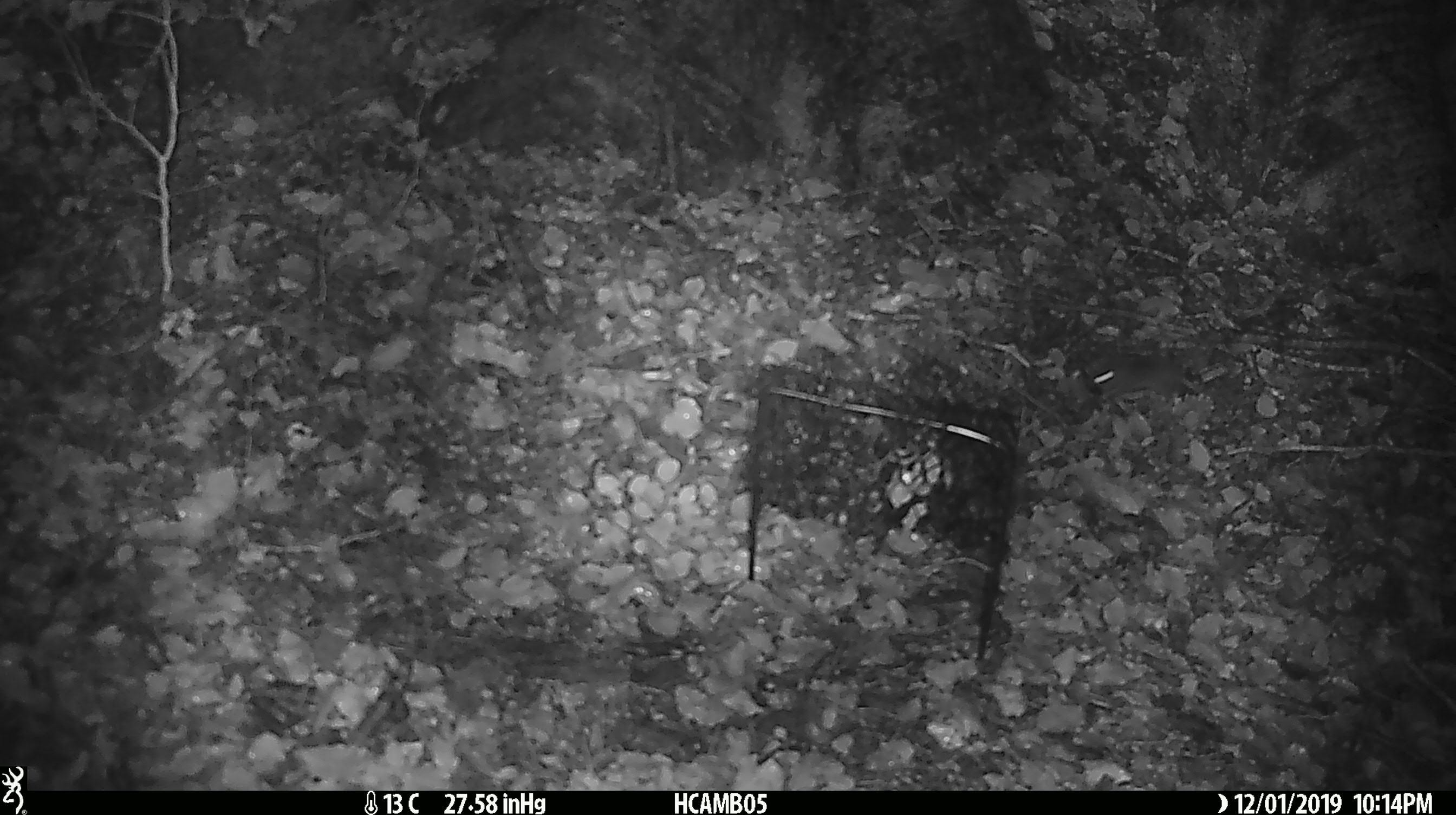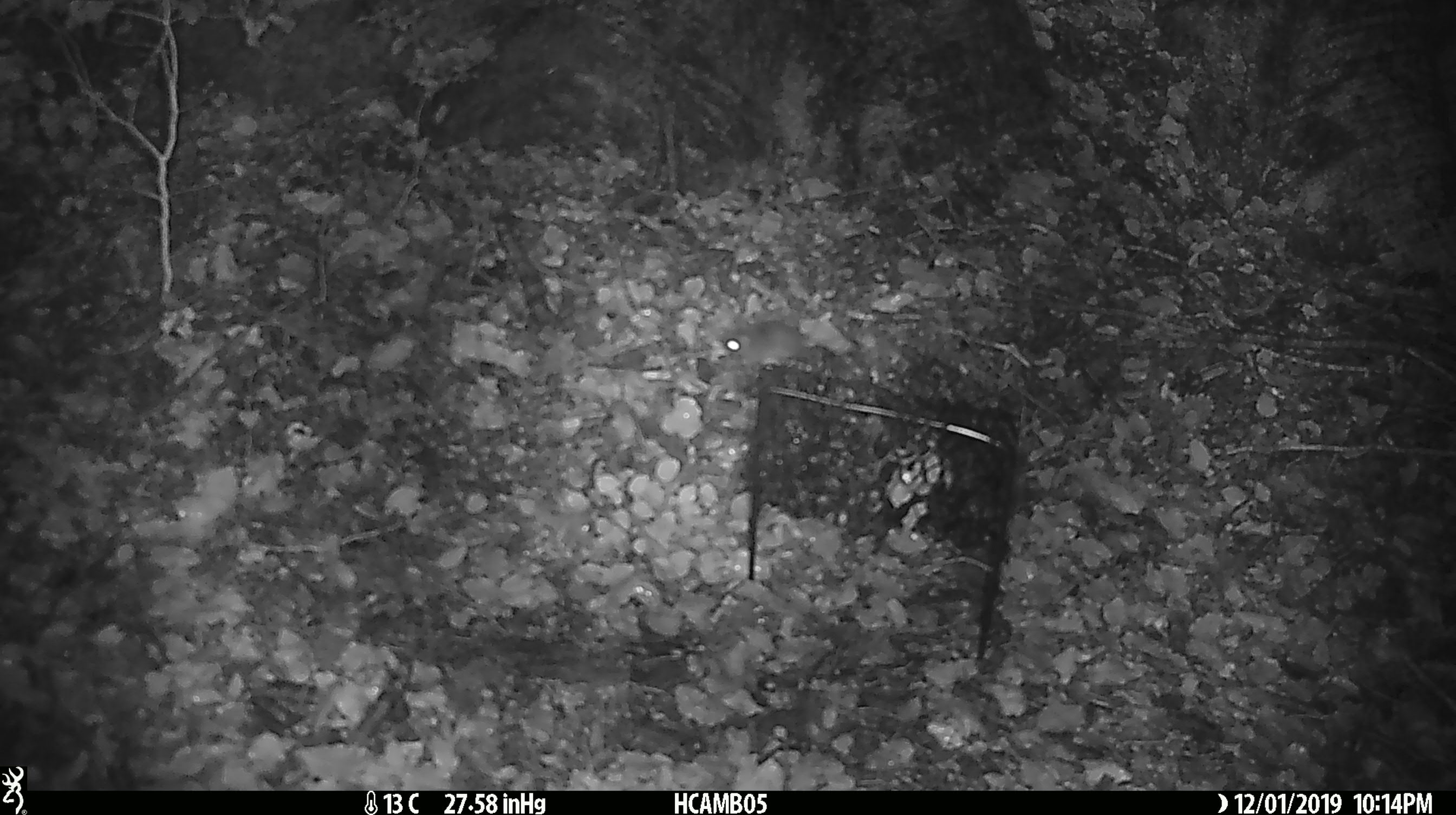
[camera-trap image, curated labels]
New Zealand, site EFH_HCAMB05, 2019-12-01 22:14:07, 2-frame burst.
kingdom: Animalia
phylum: Chordata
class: Mammalia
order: Rodentia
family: Muridae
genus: Mus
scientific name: Mus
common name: mouse